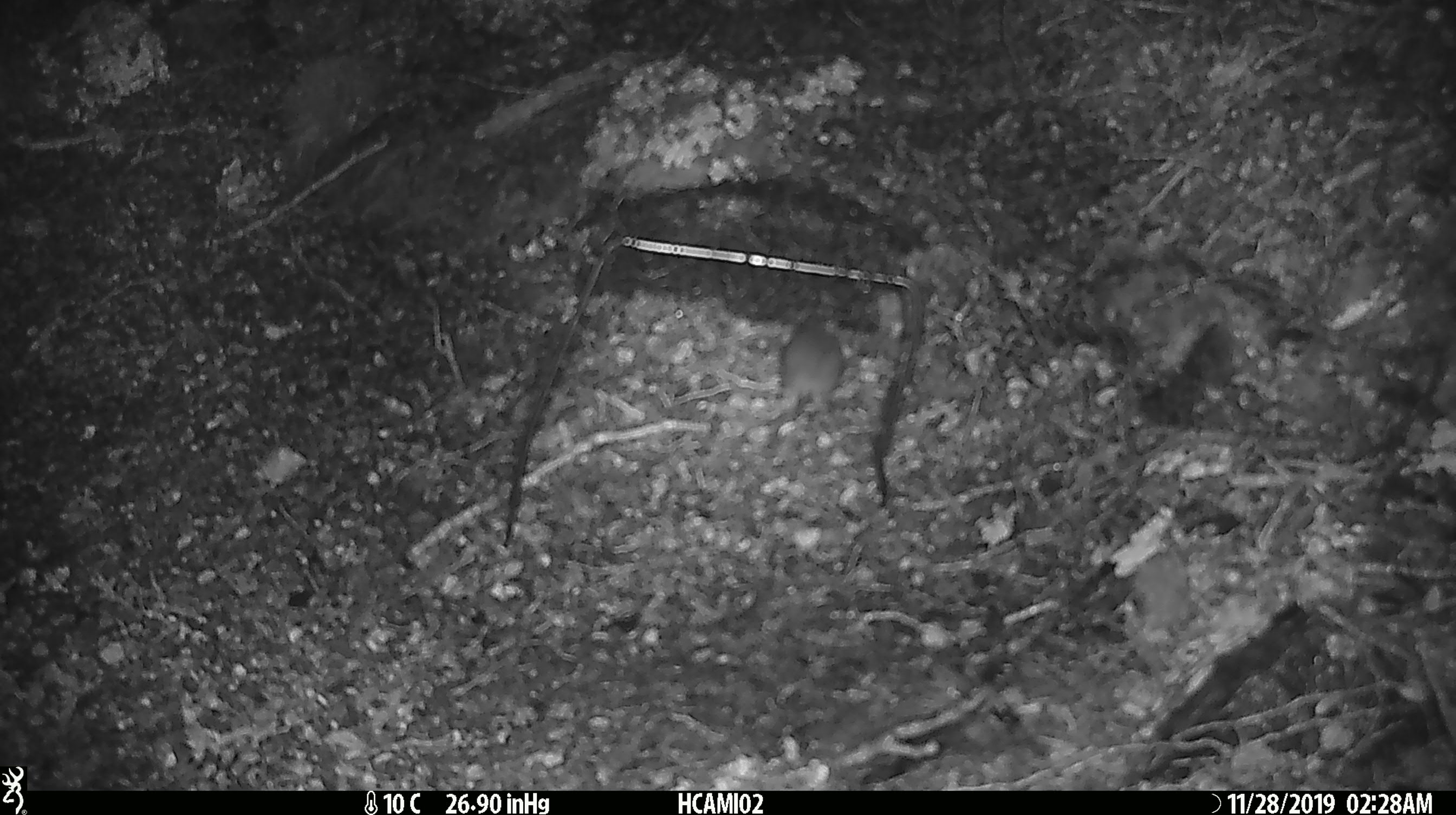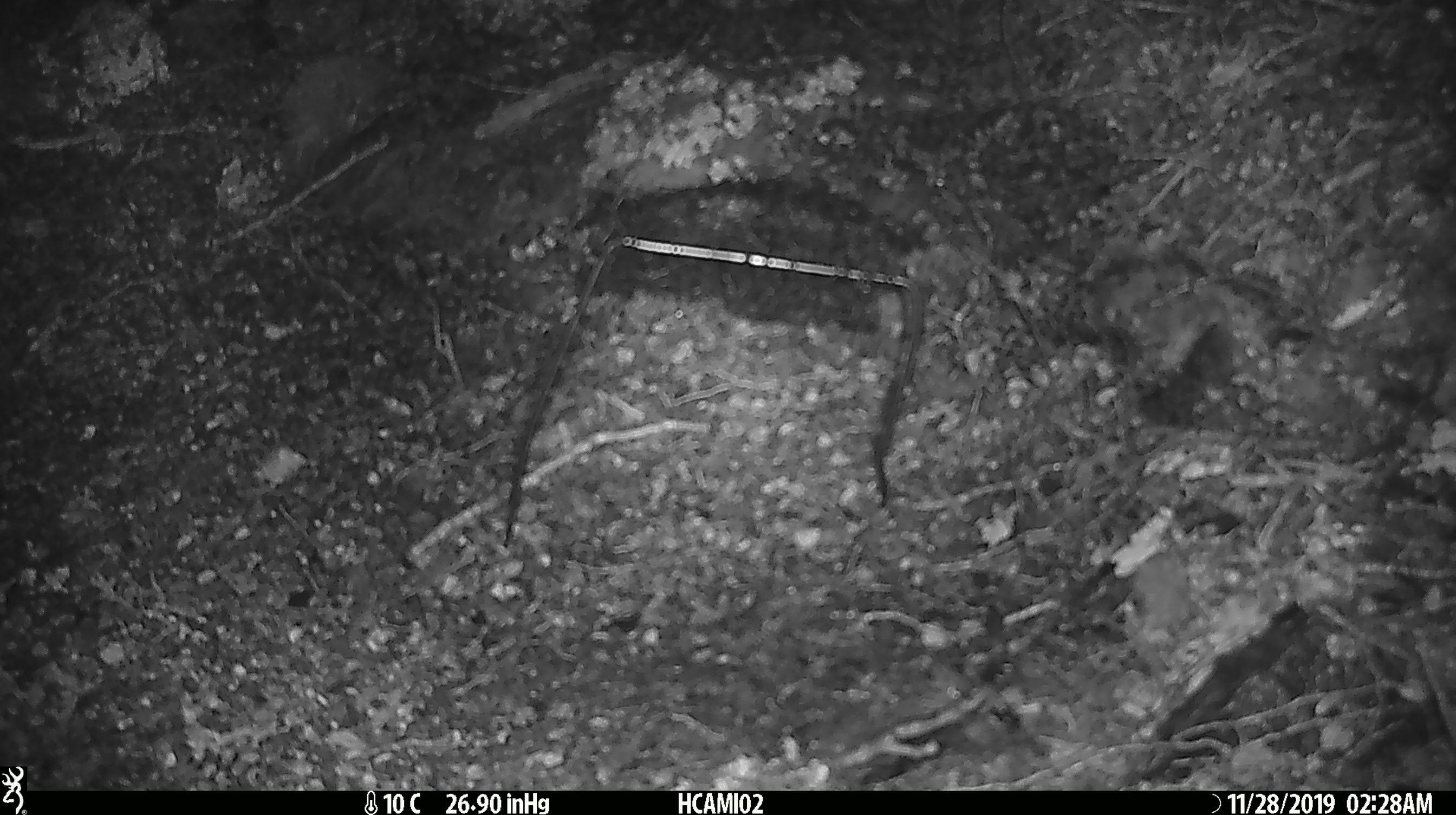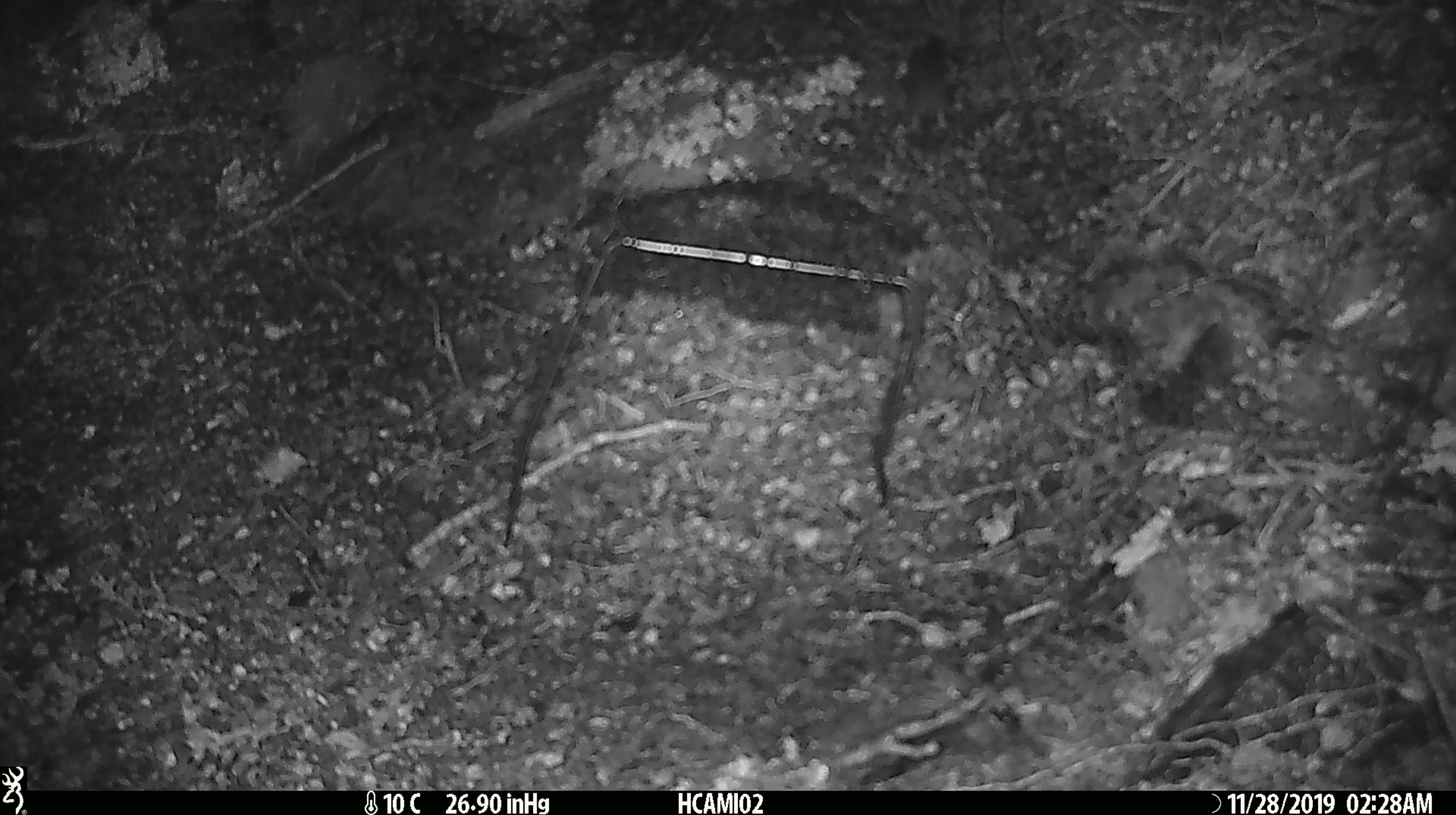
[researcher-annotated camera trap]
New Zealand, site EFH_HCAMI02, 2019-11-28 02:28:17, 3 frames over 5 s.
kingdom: Animalia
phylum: Chordata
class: Mammalia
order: Rodentia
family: Muridae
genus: Mus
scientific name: Mus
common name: mouse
Mouse (Mus).